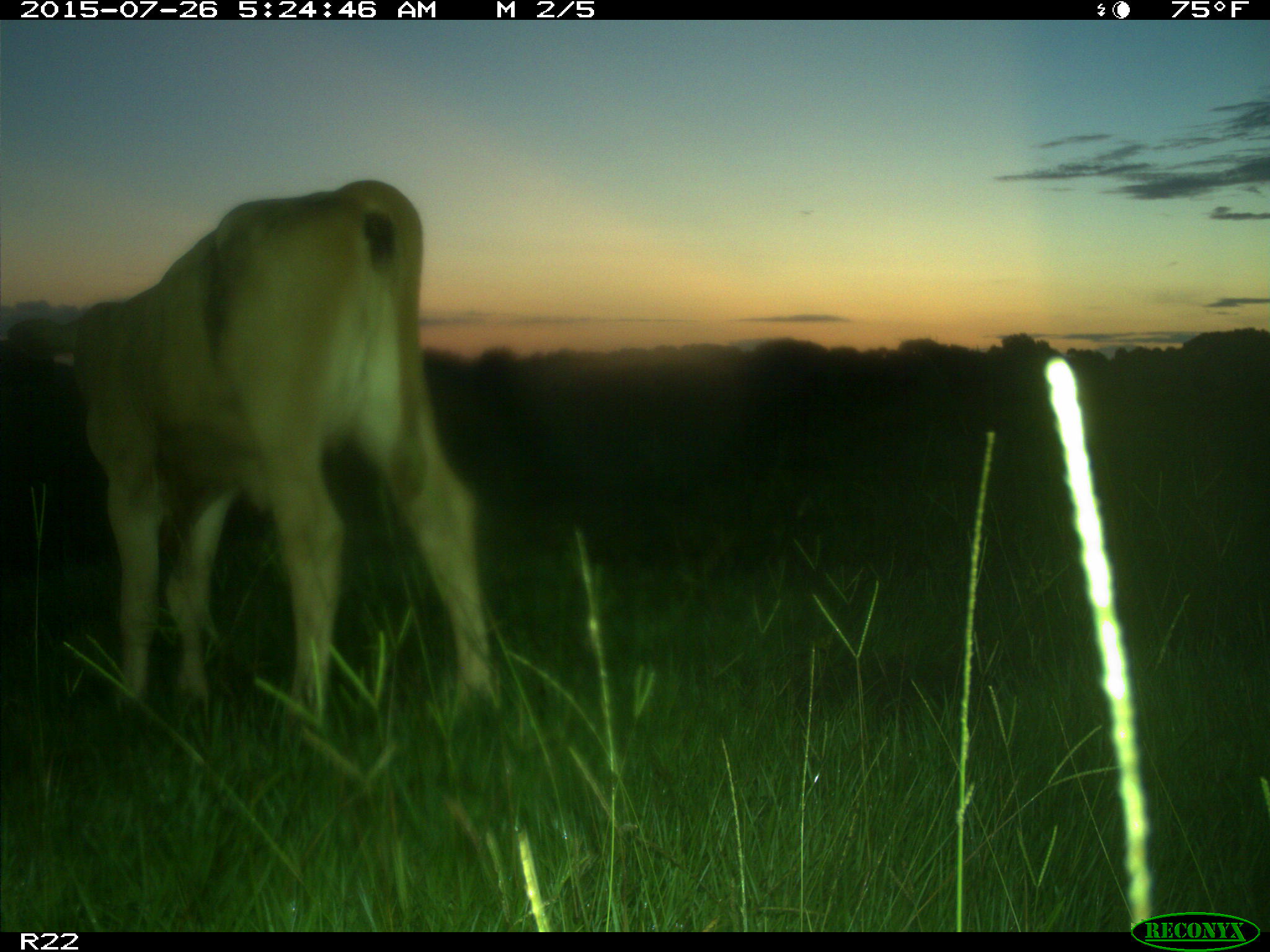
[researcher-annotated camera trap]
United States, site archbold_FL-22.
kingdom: Animalia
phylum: Chordata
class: Mammalia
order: Artiodactyla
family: Bovidae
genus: Bos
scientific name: Bos taurus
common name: domestic cow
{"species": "Bos taurus (domestic cow)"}